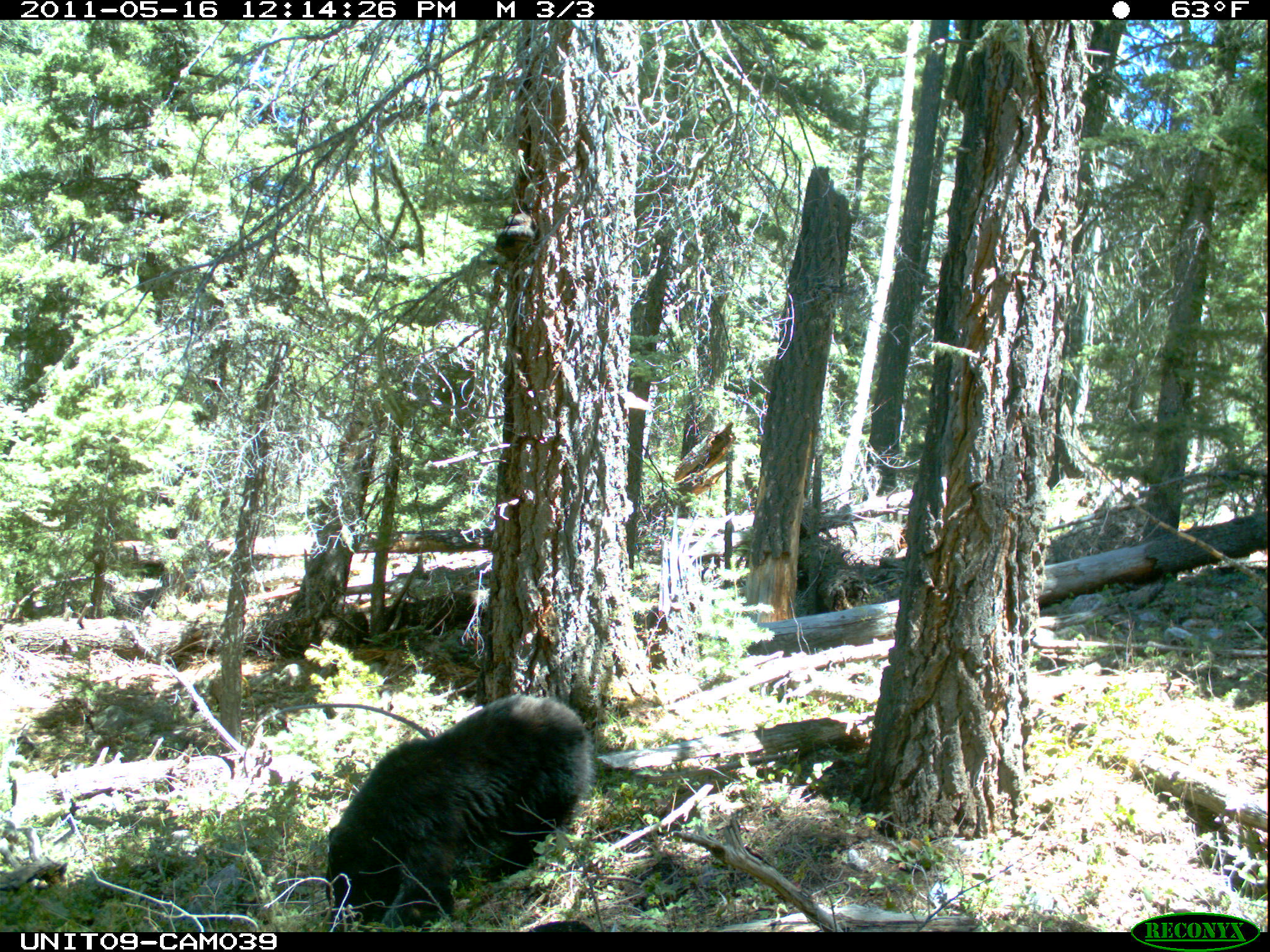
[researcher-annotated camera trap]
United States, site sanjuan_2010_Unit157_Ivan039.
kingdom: Animalia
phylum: Chordata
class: Mammalia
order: Carnivora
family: Ursidae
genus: Ursus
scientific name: Ursus americanus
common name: american black bear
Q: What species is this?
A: Ursus americanus (american black bear).